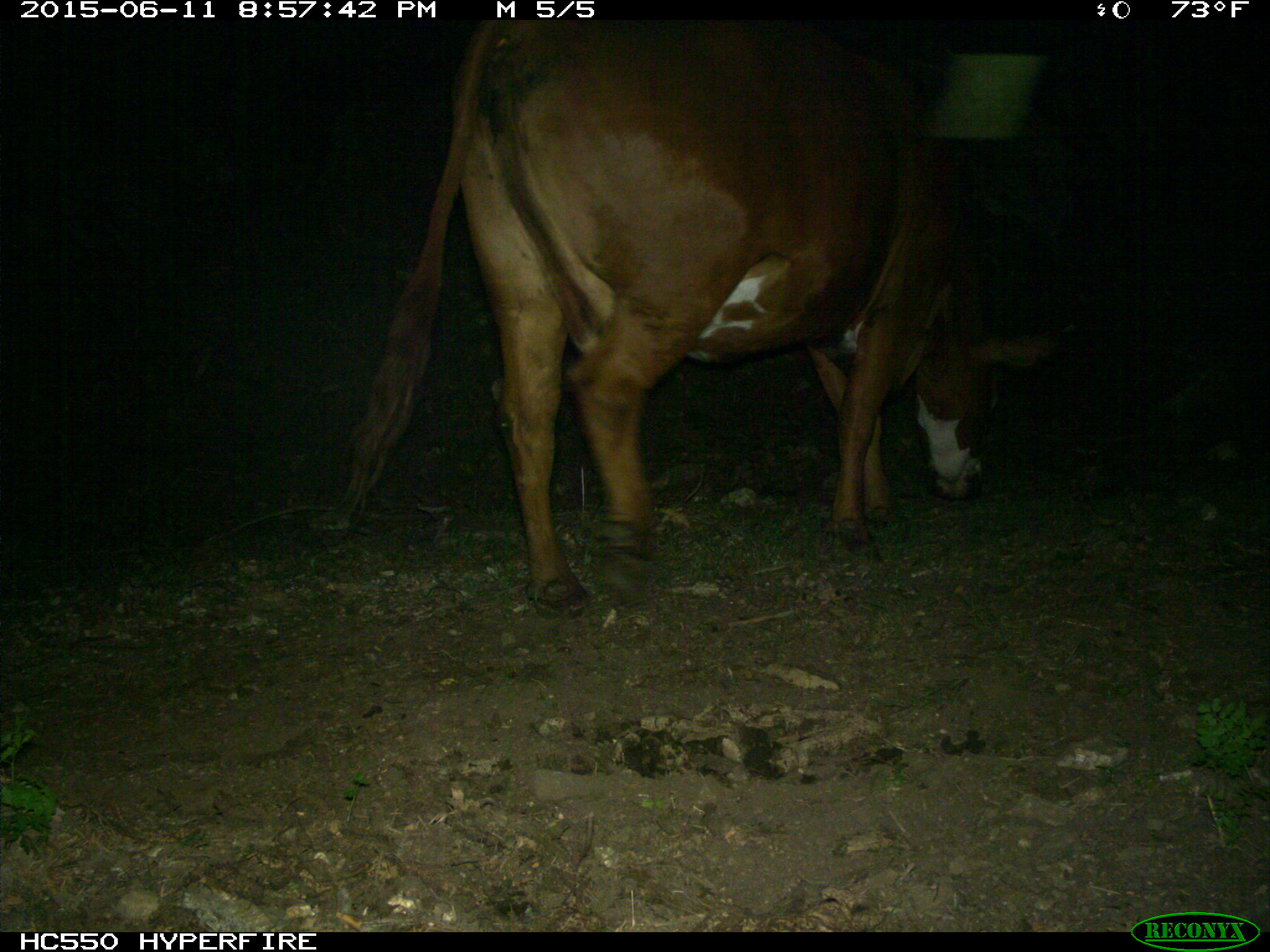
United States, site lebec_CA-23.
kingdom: Animalia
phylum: Chordata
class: Mammalia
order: Artiodactyla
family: Bovidae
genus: Bos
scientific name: Bos taurus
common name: domestic cow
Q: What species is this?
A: Bos taurus (domestic cow).